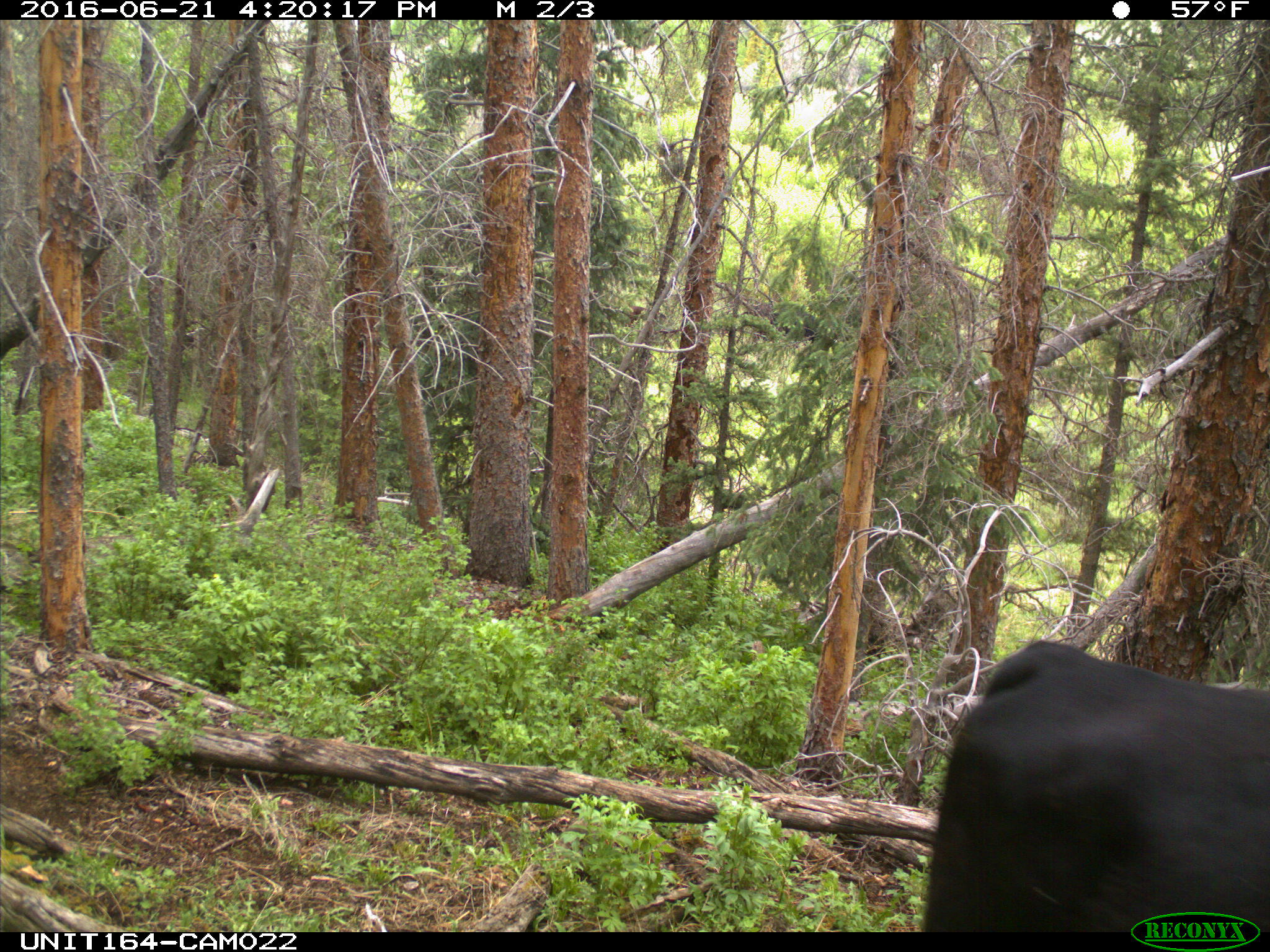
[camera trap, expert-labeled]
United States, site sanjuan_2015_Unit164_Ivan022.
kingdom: Animalia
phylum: Chordata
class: Mammalia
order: Artiodactyla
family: Bovidae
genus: Bos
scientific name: Bos taurus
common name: domestic cow